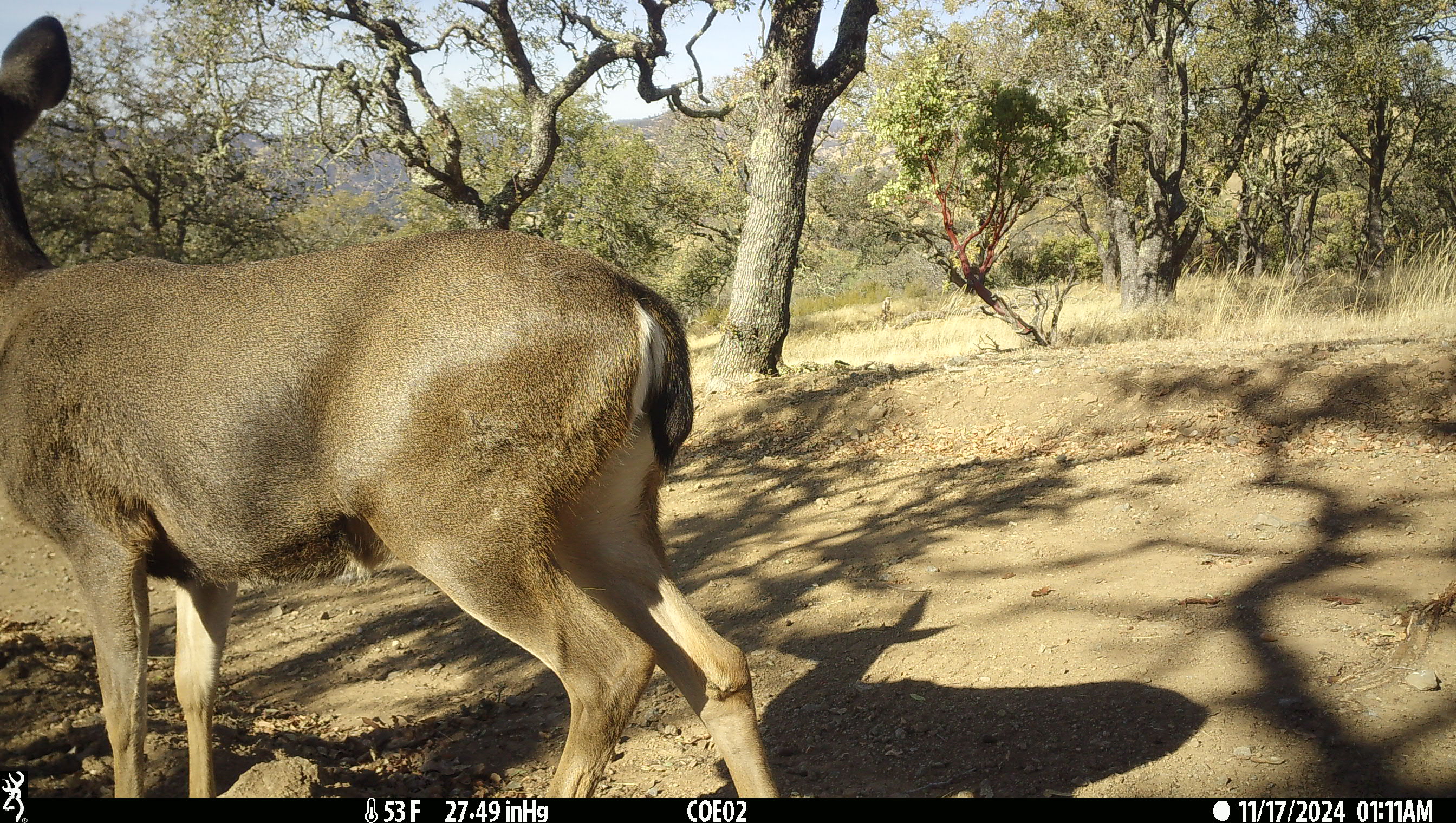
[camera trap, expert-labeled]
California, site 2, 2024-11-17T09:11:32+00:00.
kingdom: Animalia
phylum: Chordata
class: Mammalia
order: Artiodactyla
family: Cervidae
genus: Odocoileus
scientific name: Odocoileus hemionus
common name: mule deer